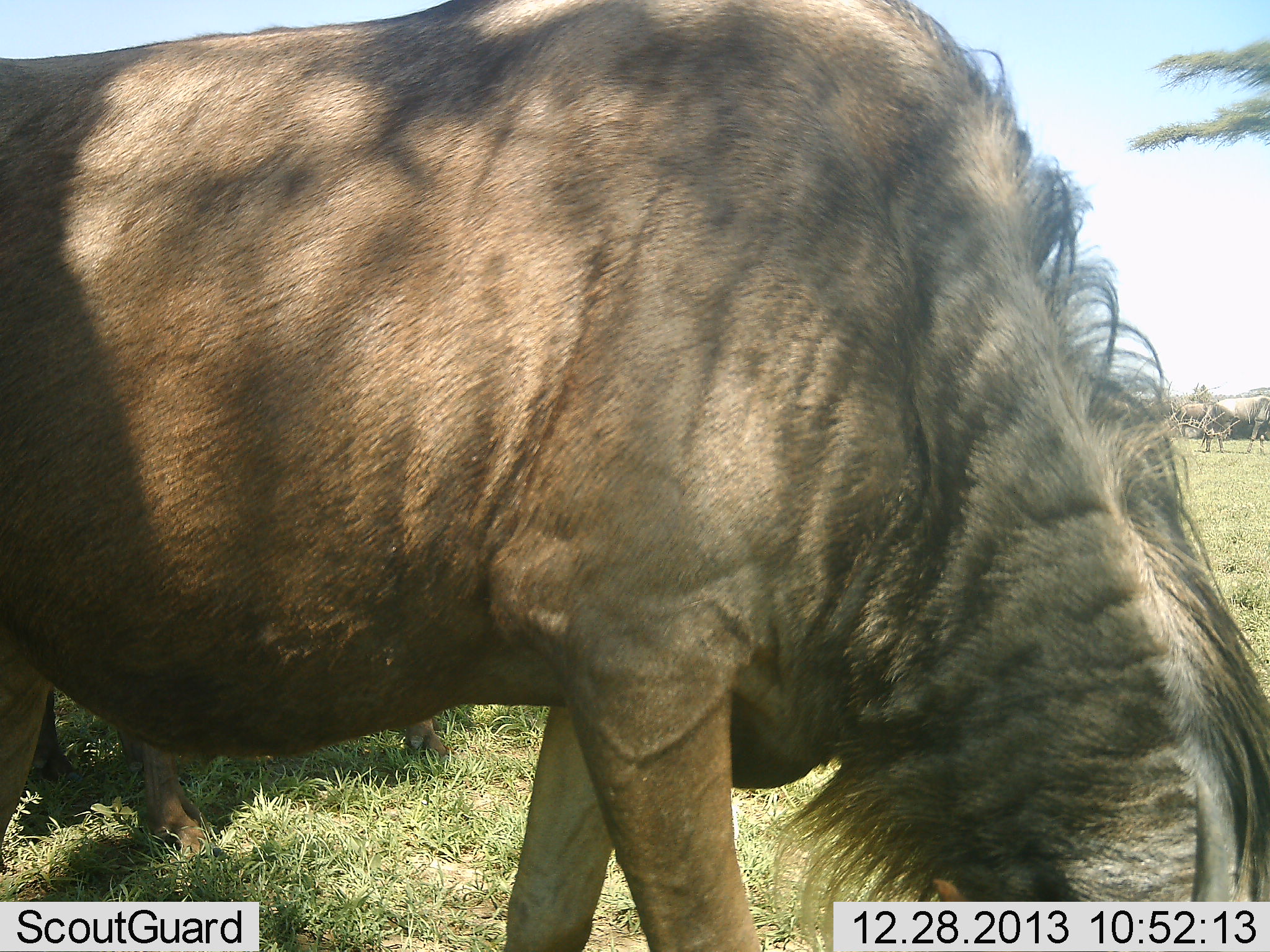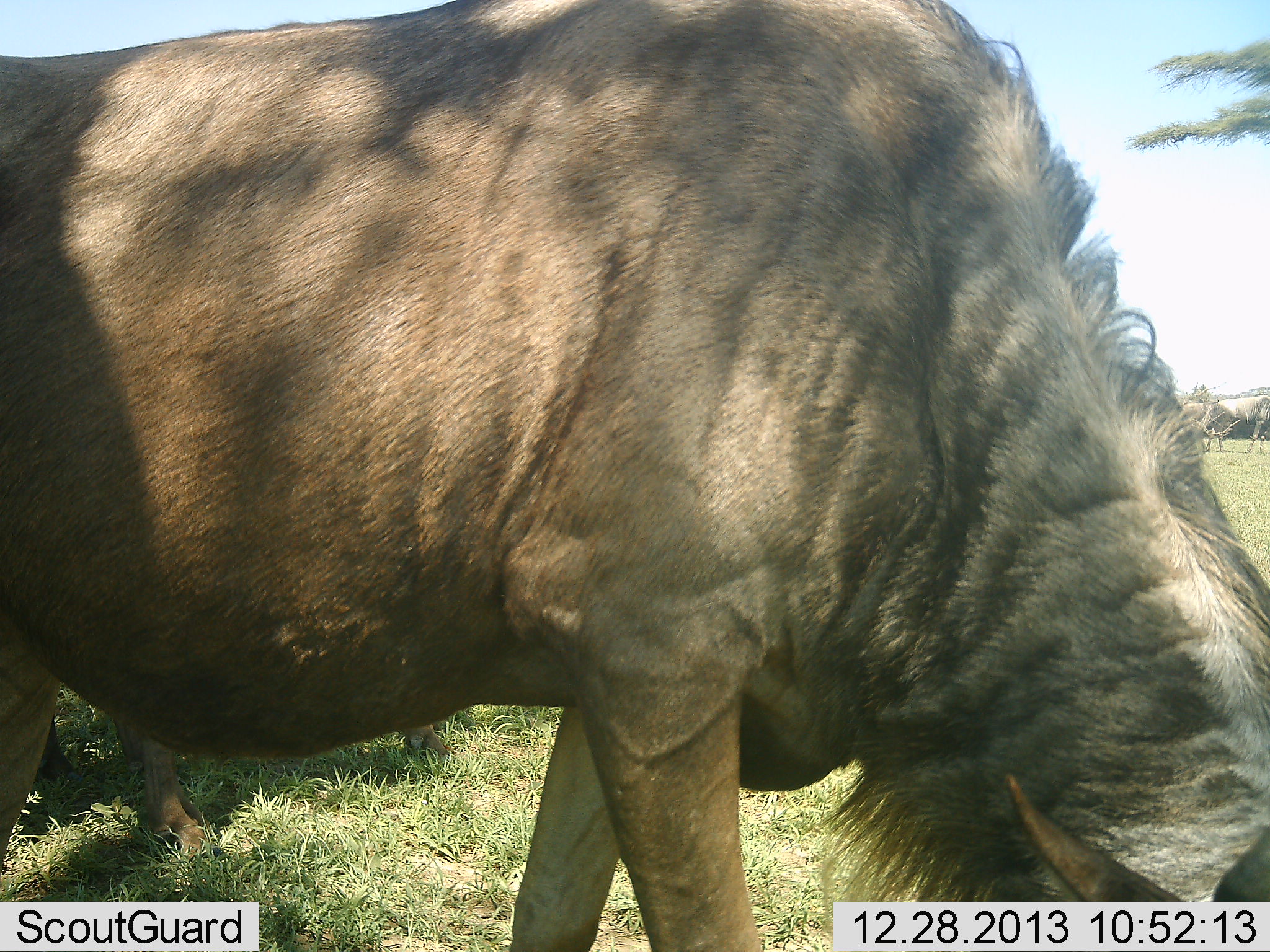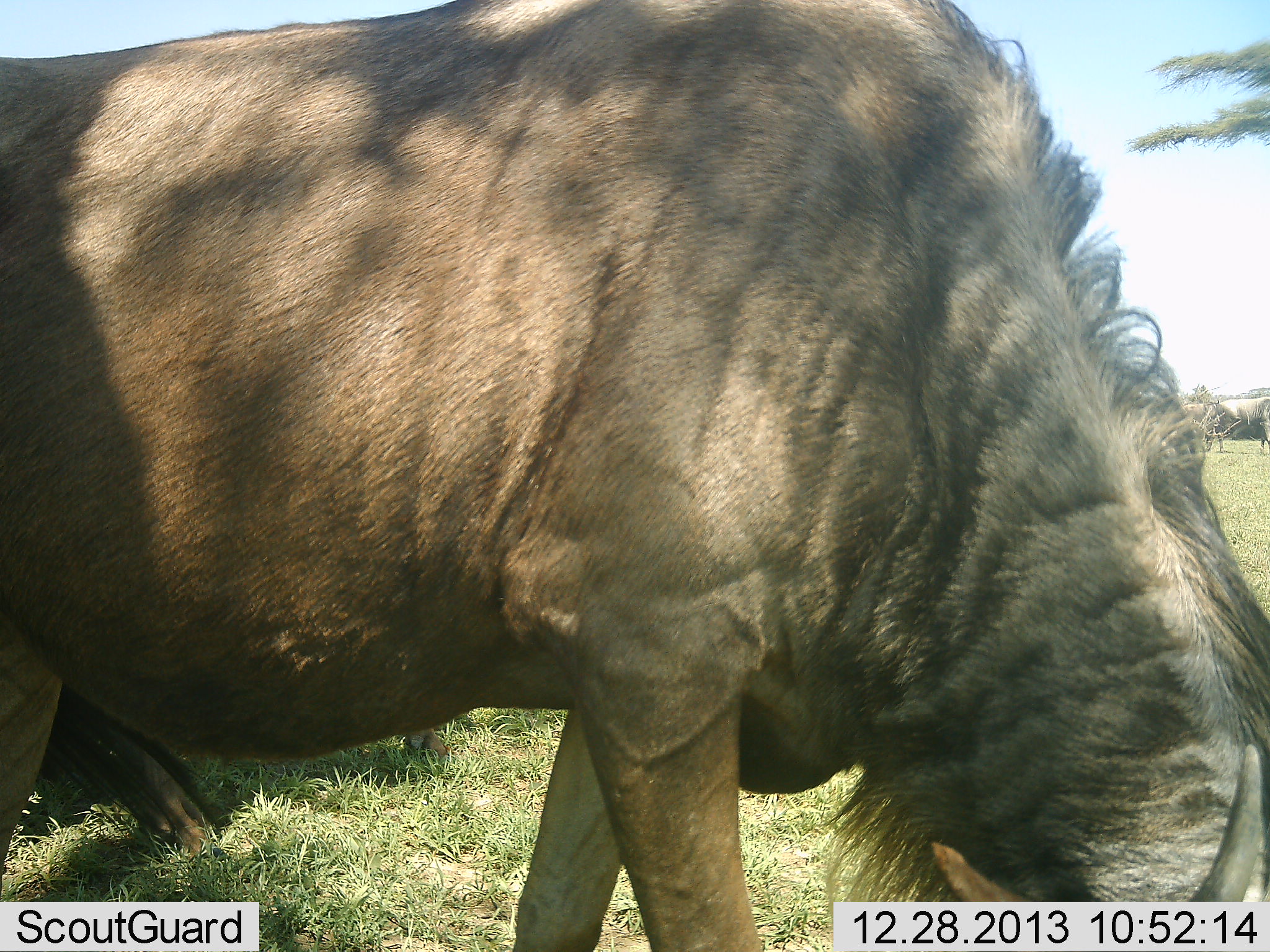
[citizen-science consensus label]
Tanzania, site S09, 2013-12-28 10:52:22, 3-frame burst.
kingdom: Animalia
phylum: Chordata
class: Mammalia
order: Artiodactyla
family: Bovidae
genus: Connochaetes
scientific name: Connochaetes taurinus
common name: blue wildebeest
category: wildebeest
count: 1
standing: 30%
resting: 10%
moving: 10%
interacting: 0%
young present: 0%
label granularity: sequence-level